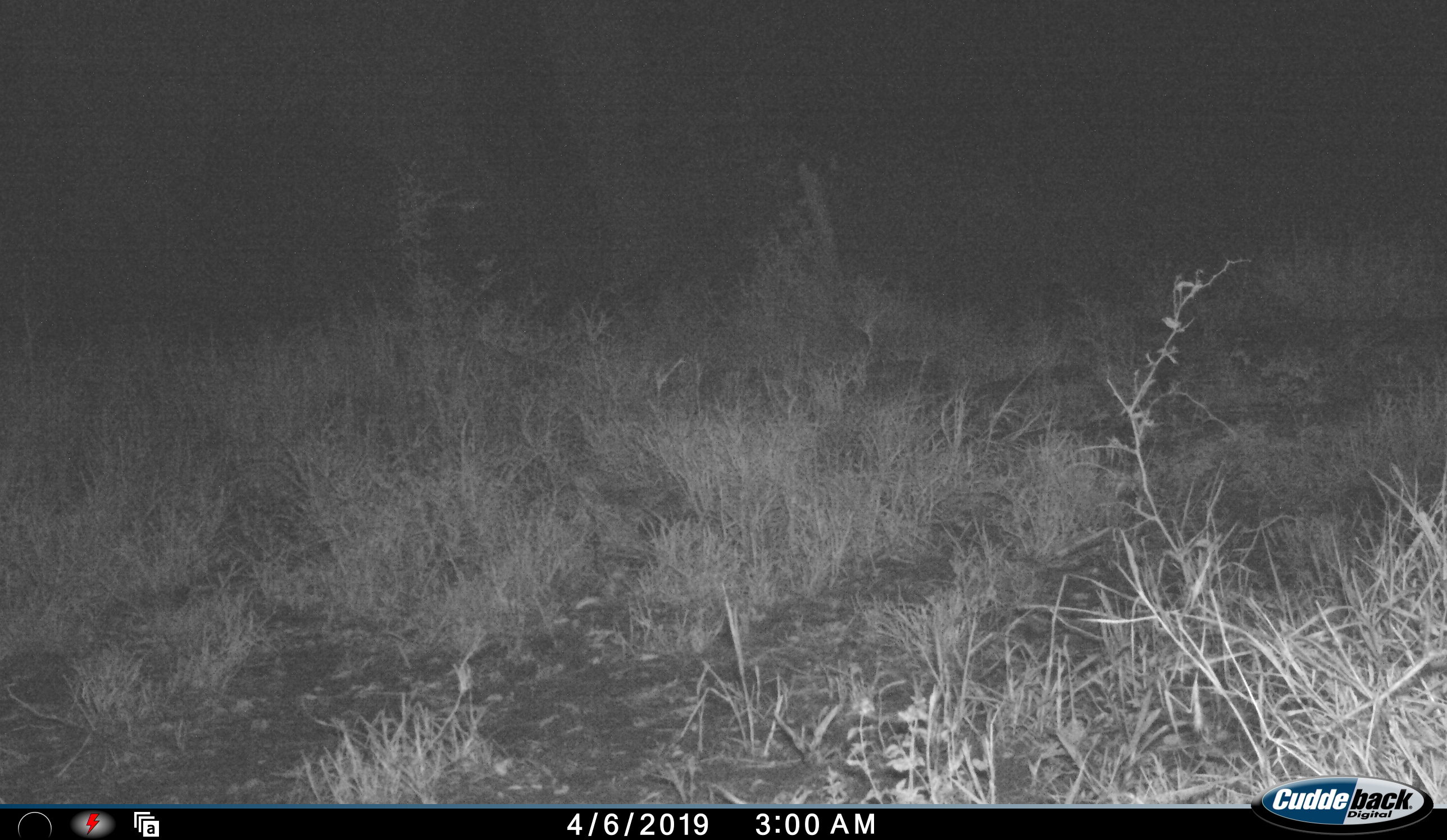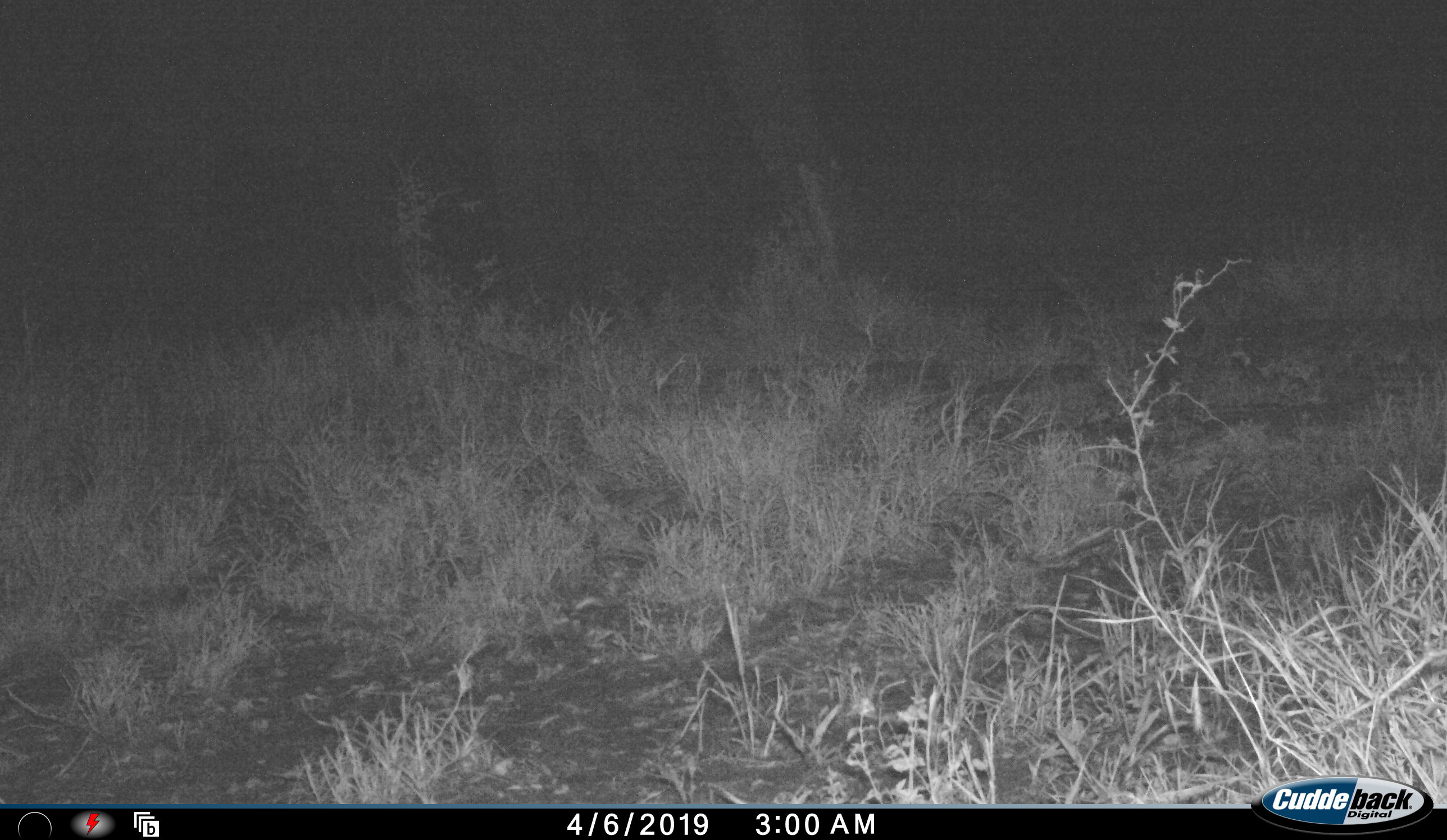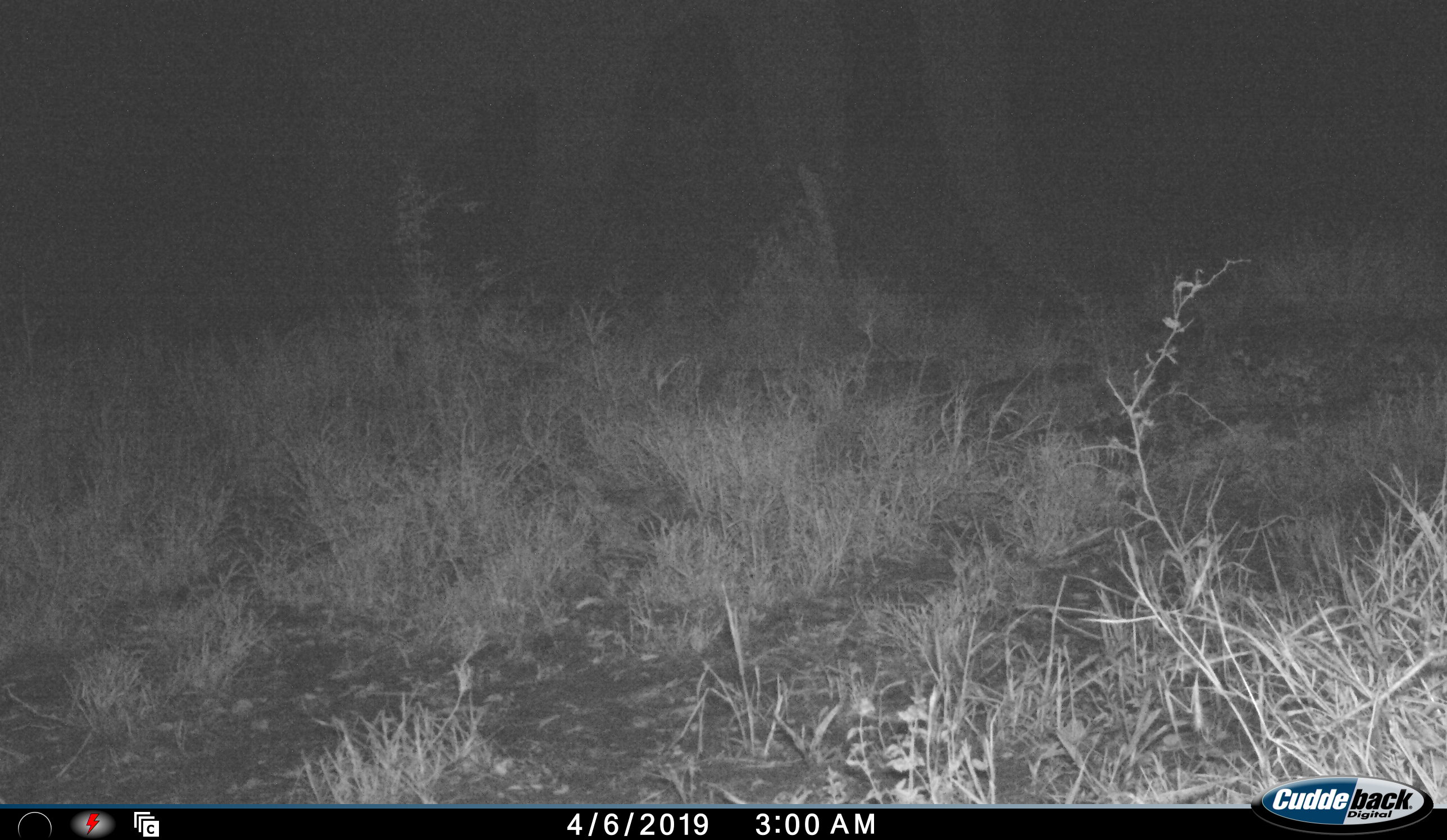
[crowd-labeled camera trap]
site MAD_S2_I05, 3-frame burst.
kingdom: Animalia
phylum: Chordata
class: Mammalia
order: Proboscidea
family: Elephantidae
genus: Loxodonta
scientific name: Loxodonta africana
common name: african bush elephant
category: elephant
Elephant (african bush elephant) (Loxodonta africana), count 1. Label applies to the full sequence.